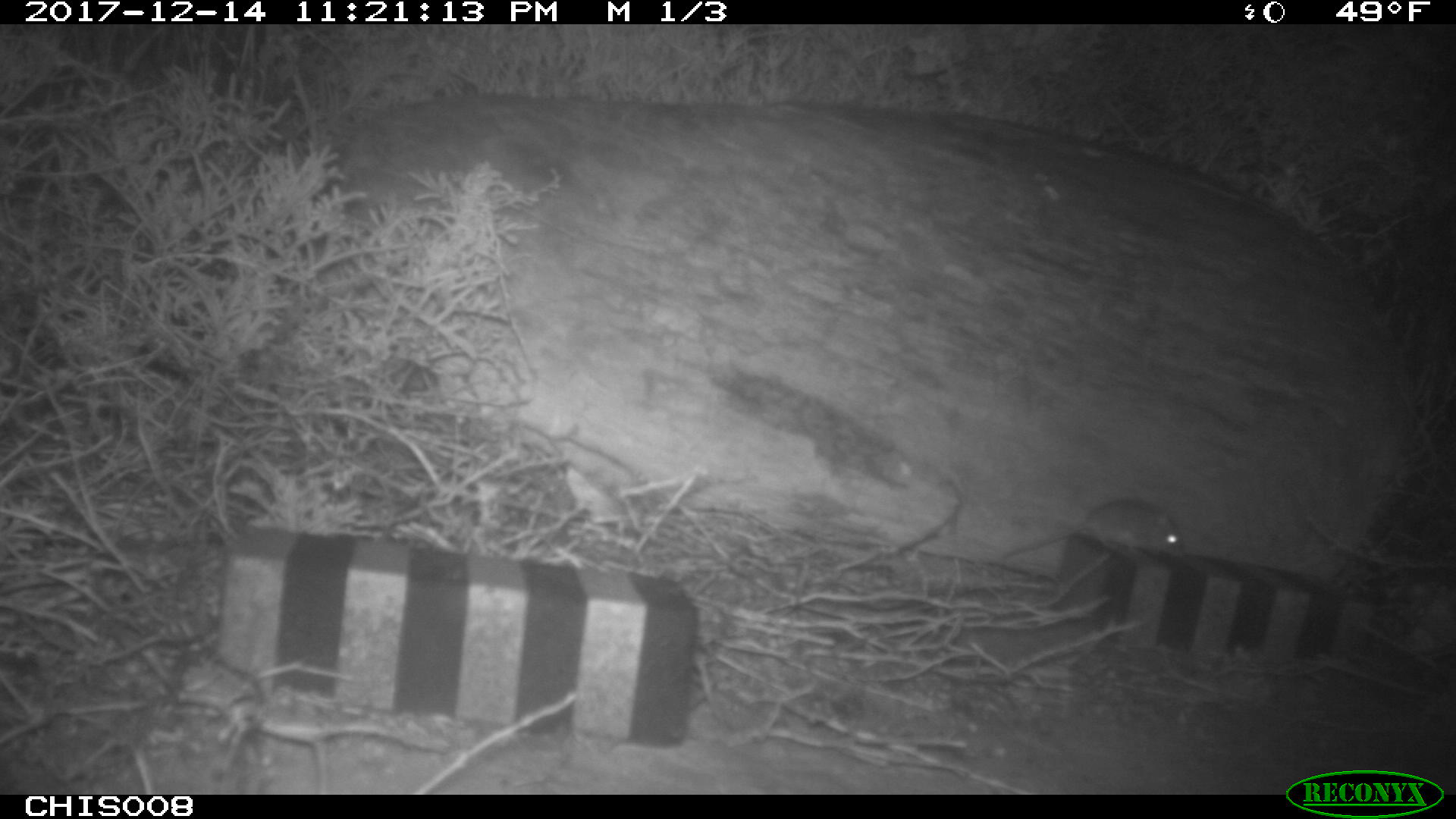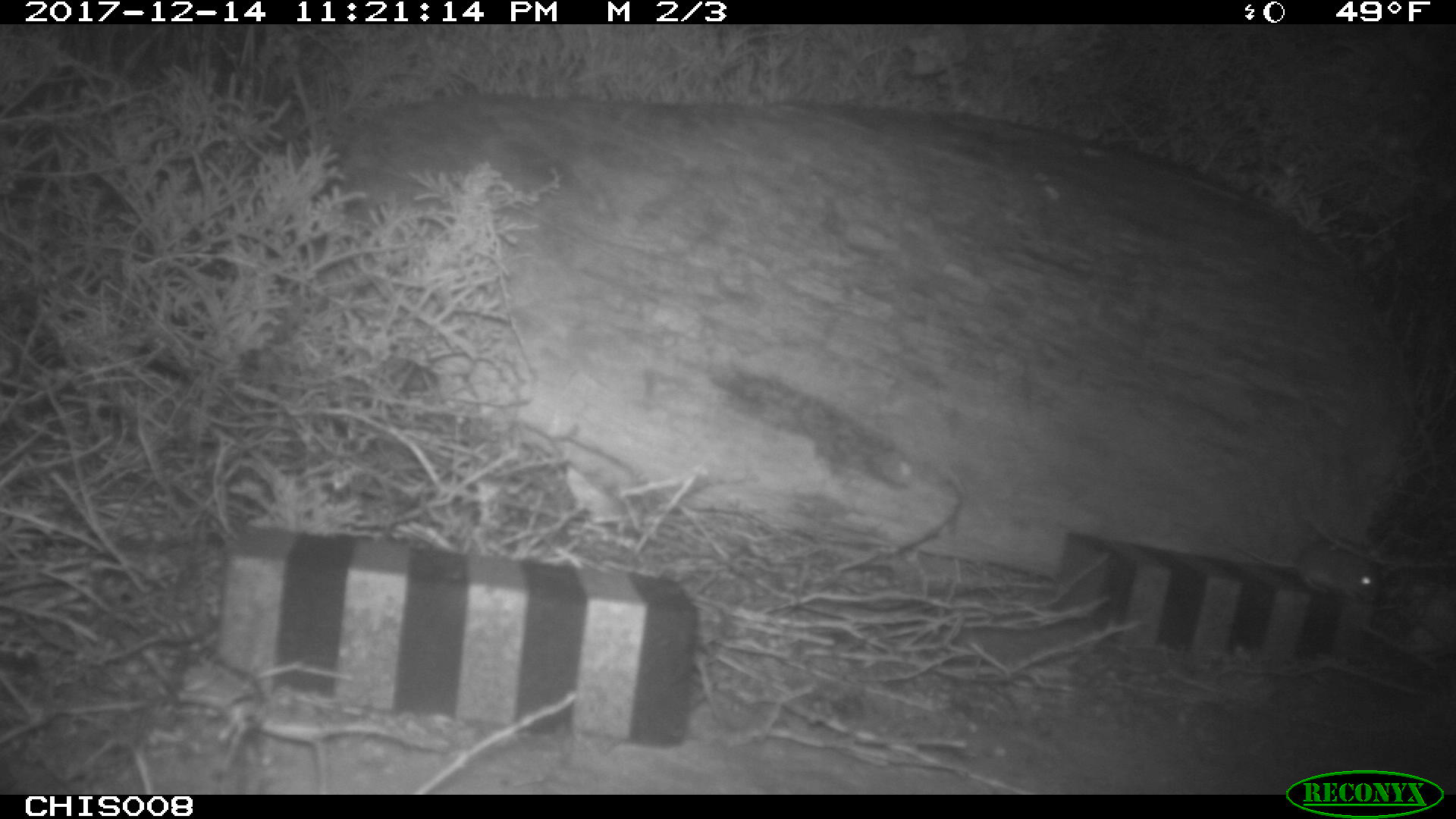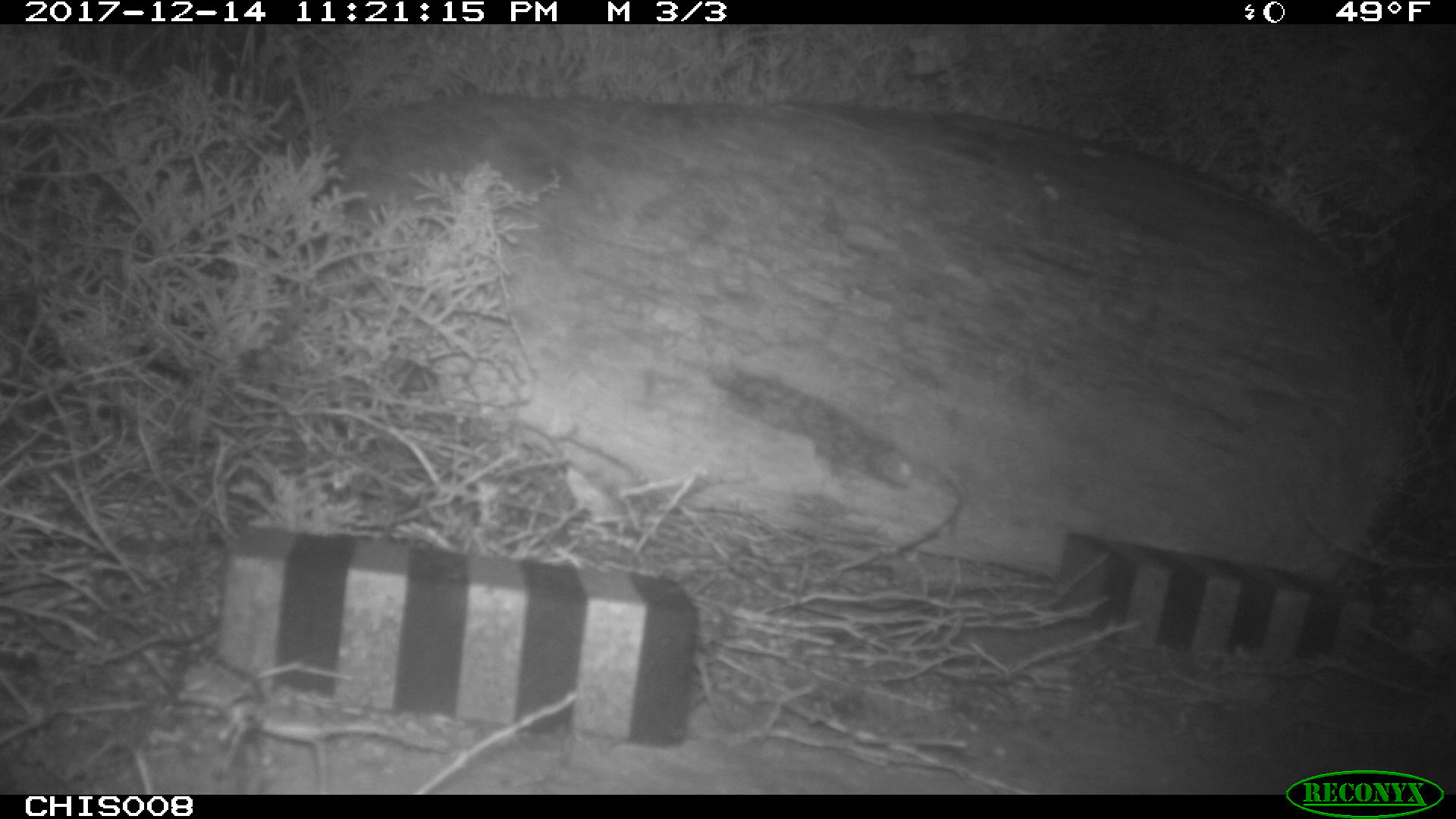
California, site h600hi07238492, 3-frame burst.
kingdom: Animalia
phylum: Chordata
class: Mammalia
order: Rodentia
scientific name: Rodentia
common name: rodent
Rodent (Rodentia).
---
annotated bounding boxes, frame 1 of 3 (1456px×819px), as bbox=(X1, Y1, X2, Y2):
rodent: bbox=(1003, 498, 1184, 556)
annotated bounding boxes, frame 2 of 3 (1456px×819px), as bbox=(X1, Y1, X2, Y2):
rodent: bbox=(1225, 538, 1378, 599)